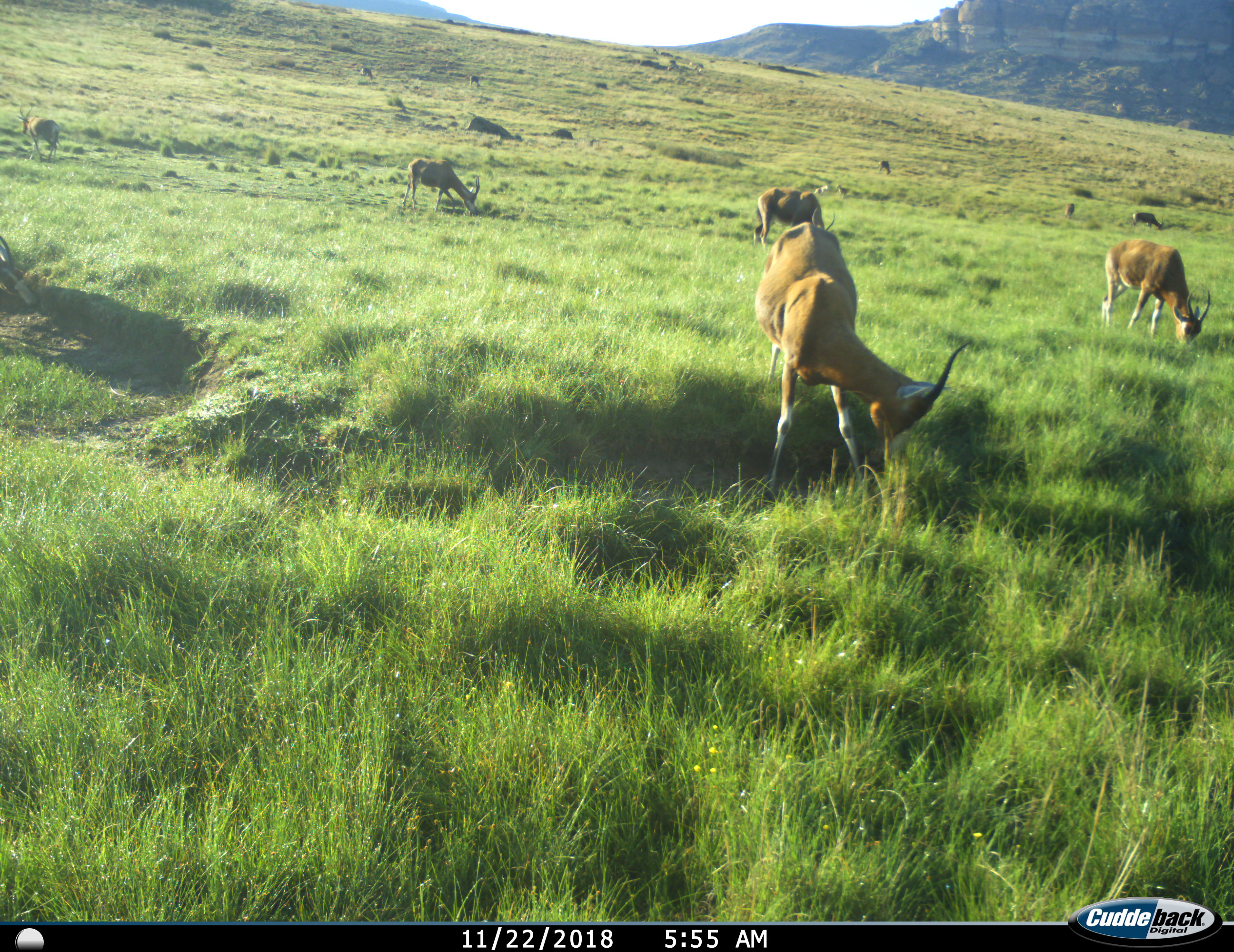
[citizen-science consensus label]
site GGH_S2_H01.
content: unidentified animal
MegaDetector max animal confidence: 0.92